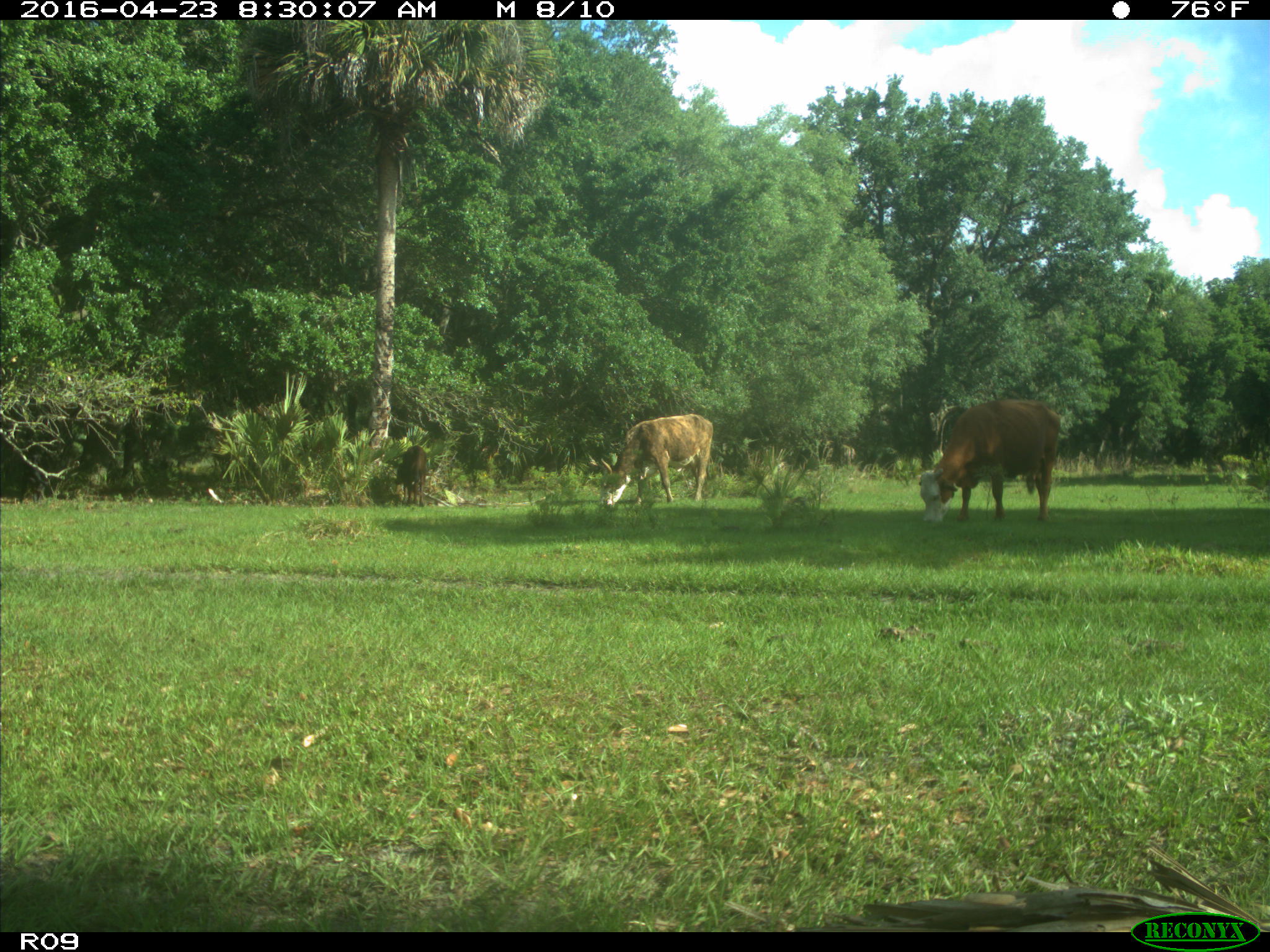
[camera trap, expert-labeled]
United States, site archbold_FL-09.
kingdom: Animalia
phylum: Chordata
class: Mammalia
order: Artiodactyla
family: Bovidae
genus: Bos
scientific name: Bos taurus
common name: domestic cow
Bos taurus (domestic cow).